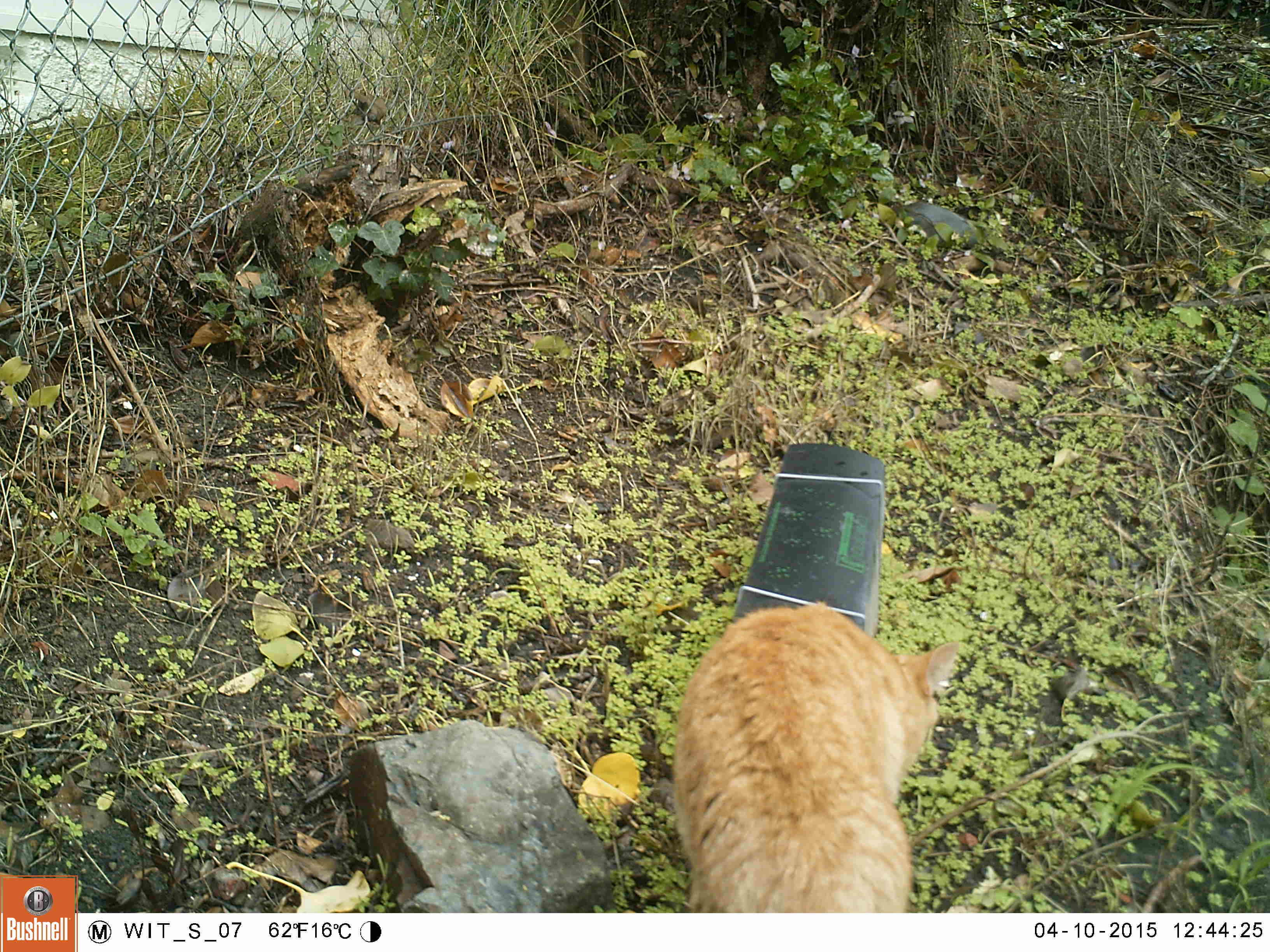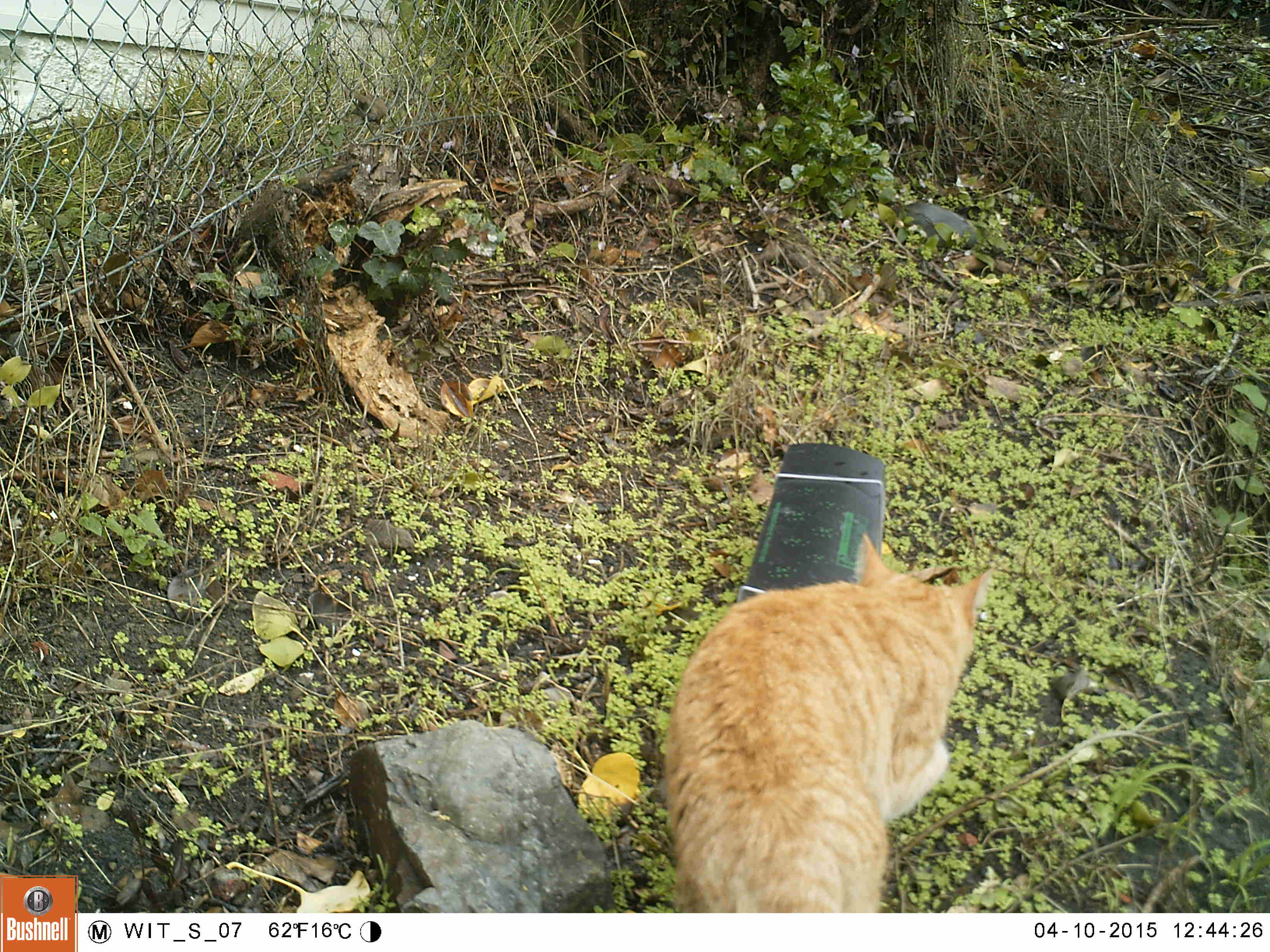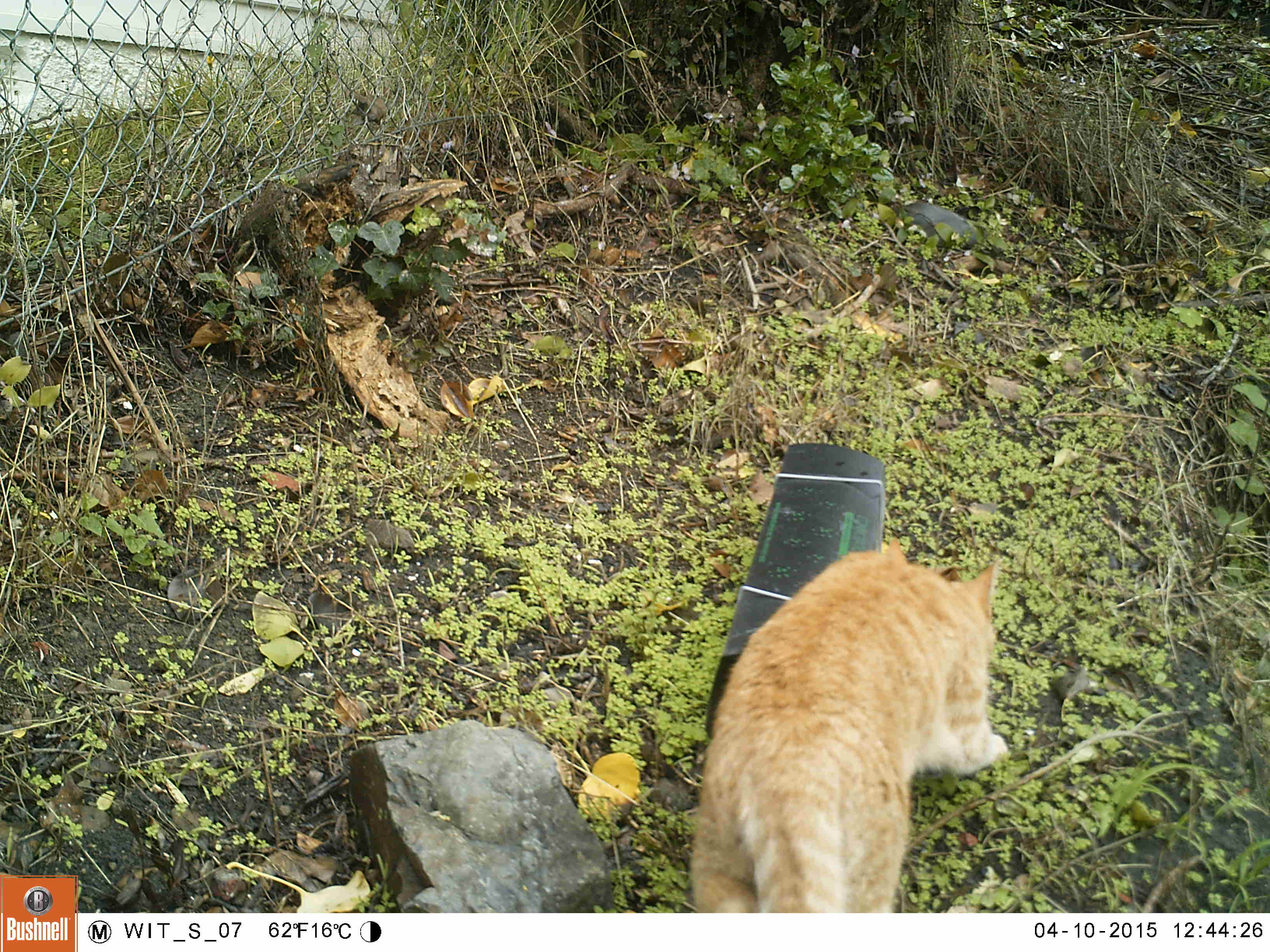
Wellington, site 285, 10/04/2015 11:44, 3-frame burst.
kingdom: Animalia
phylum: Chordata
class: Mammalia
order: Carnivora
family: Felidae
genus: Felis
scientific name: Felis catus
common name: cat